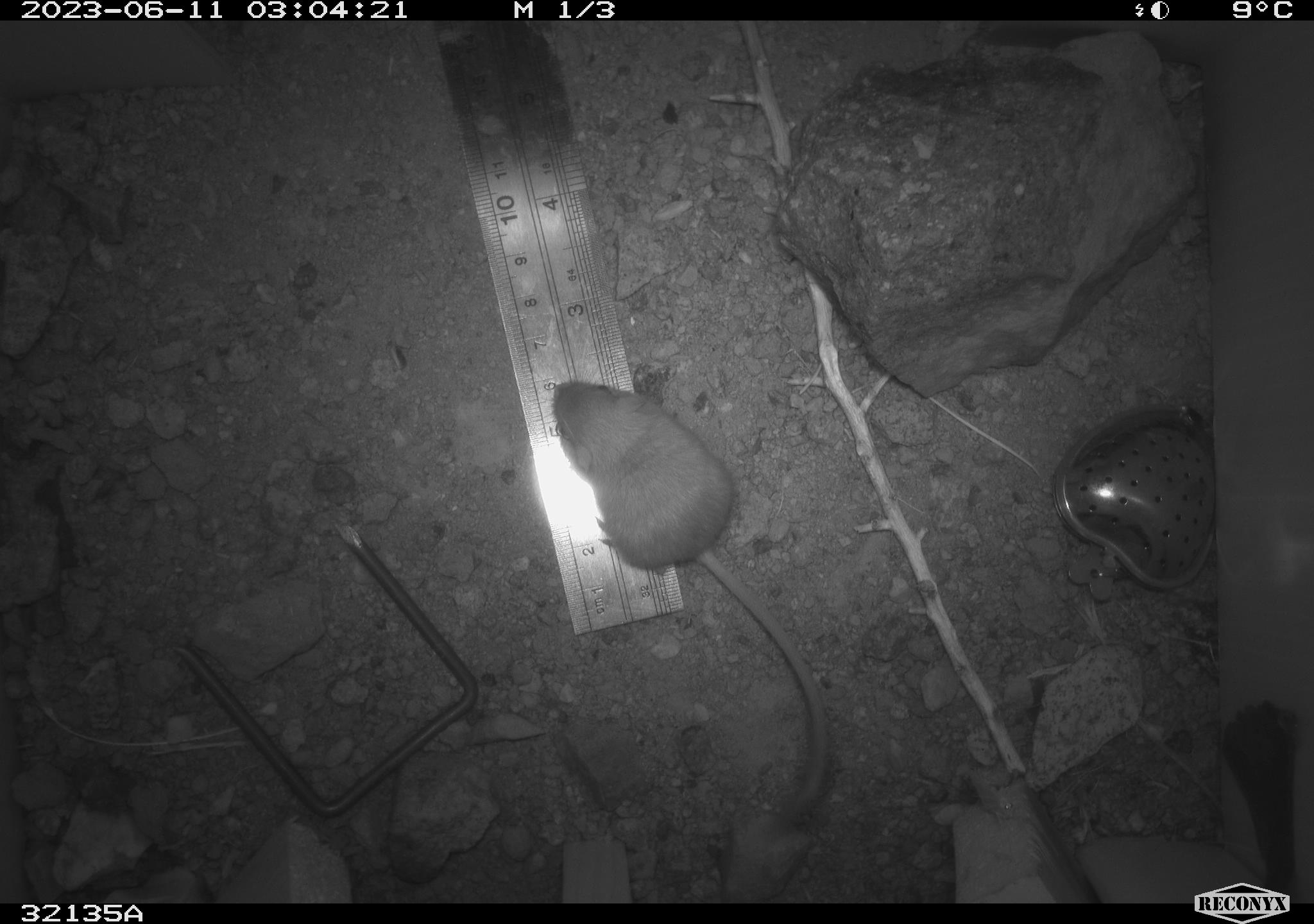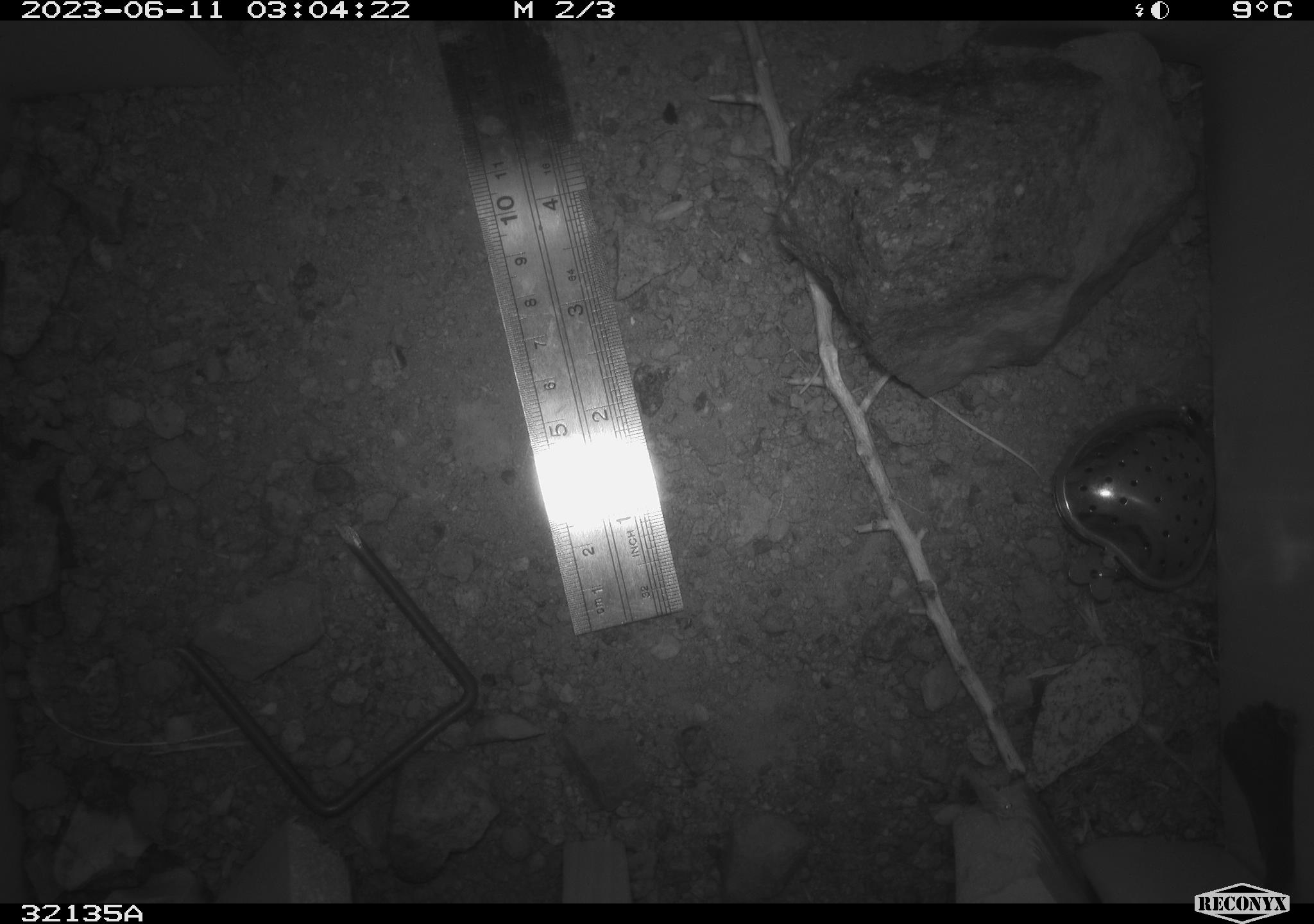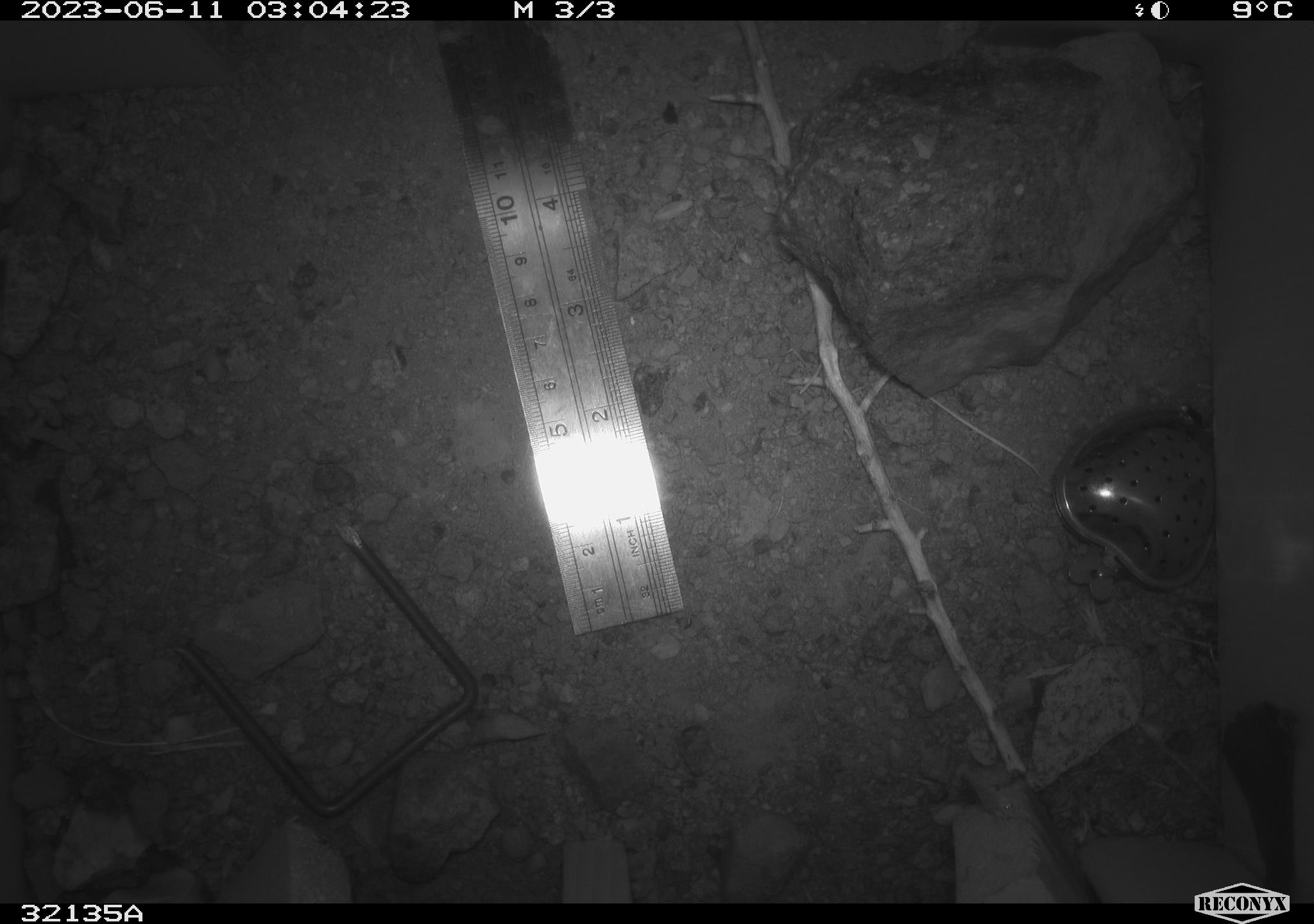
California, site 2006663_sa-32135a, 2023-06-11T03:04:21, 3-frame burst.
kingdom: Animalia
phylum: Chordata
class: Mammalia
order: Rodentia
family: Heteromyidae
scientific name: Heteromyidae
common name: kangaroo rats and pocket mice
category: heteromyidae family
Heteromyidae family (kangaroo rats and pocket mice) (Heteromyidae).